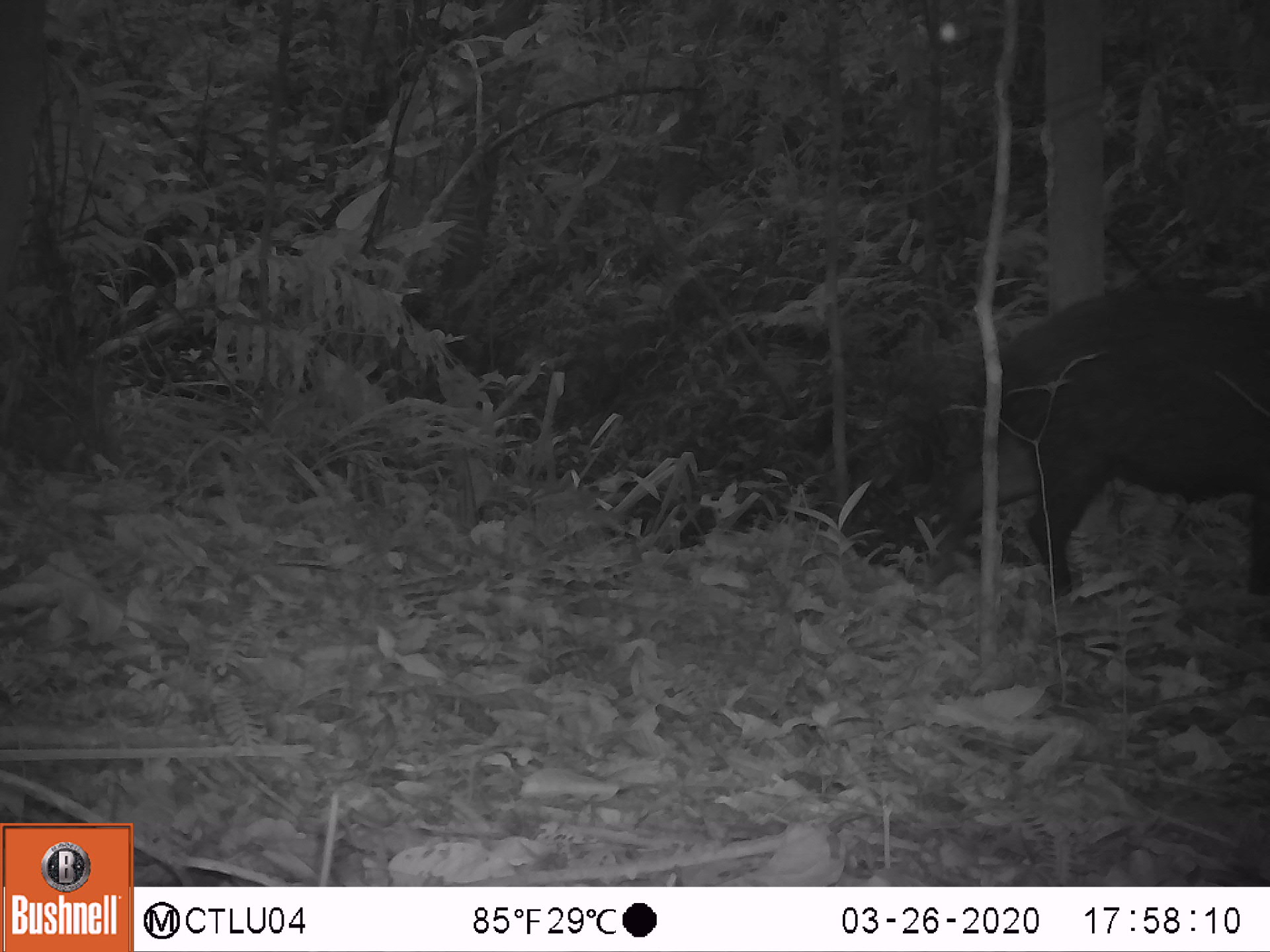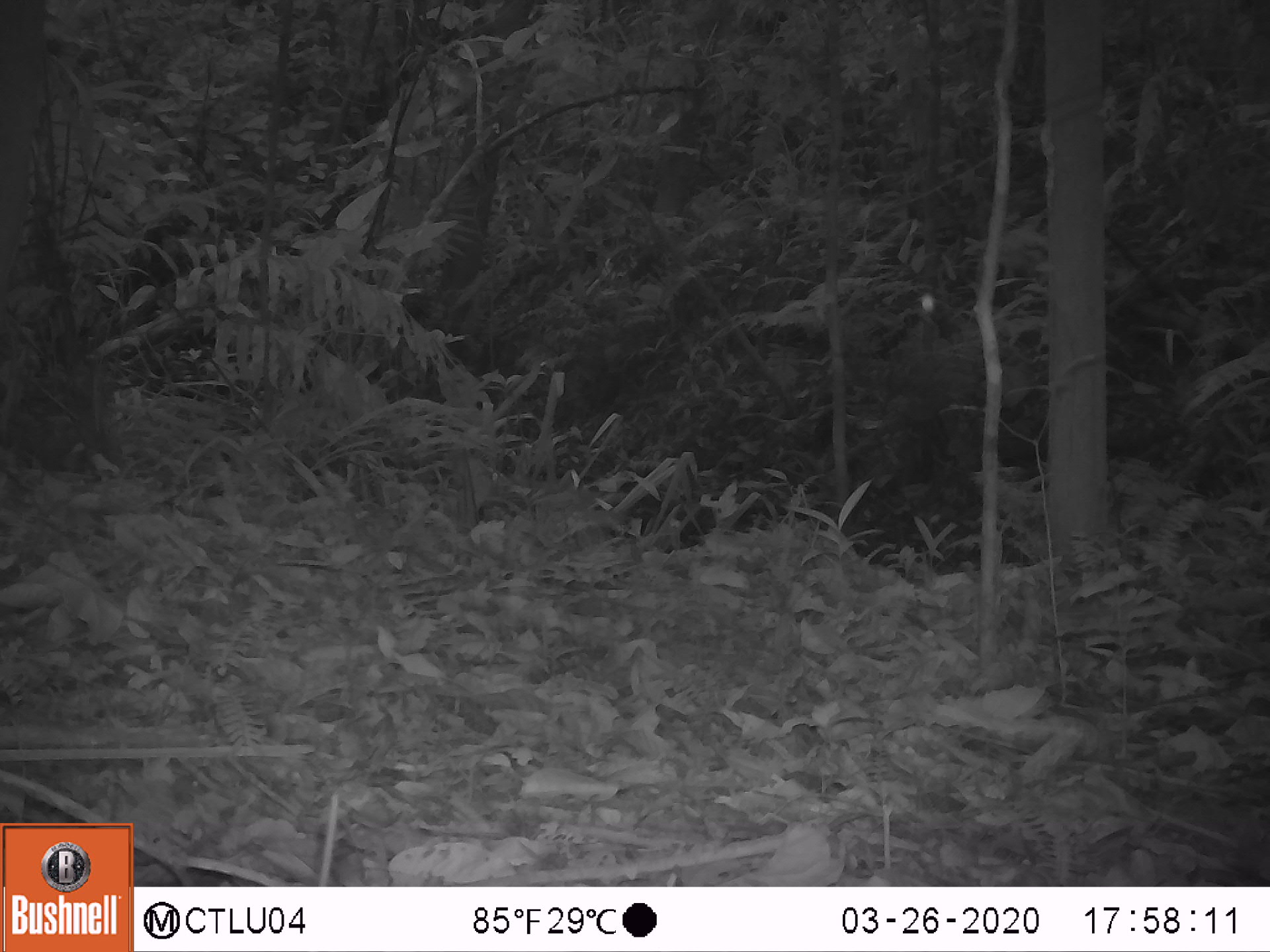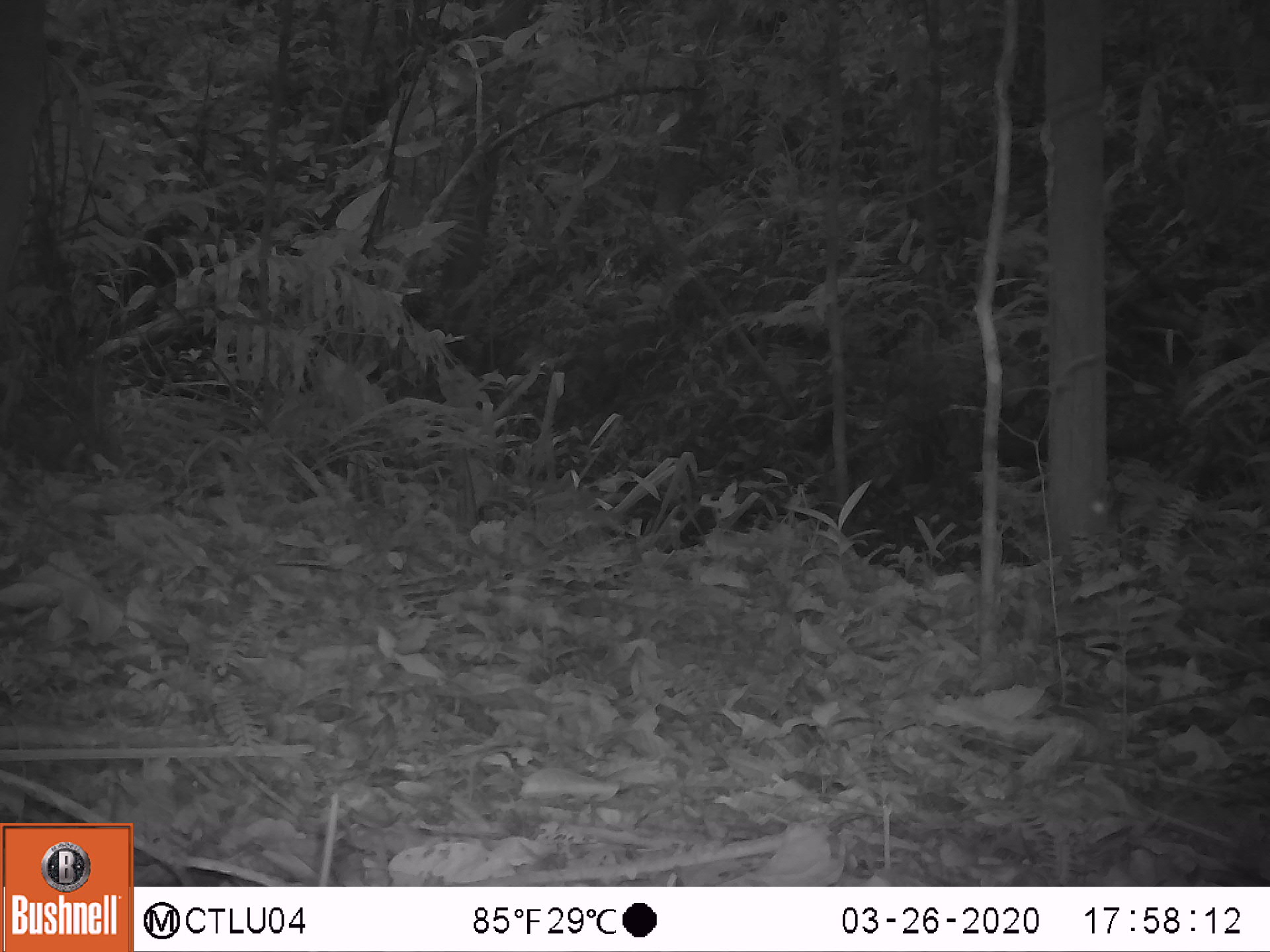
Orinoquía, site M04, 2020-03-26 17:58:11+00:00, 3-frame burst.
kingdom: Animalia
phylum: Chordata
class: Mammalia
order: Artiodactyla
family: Tayassuidae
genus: Pecari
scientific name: Pecari tajacu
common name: collared peccary